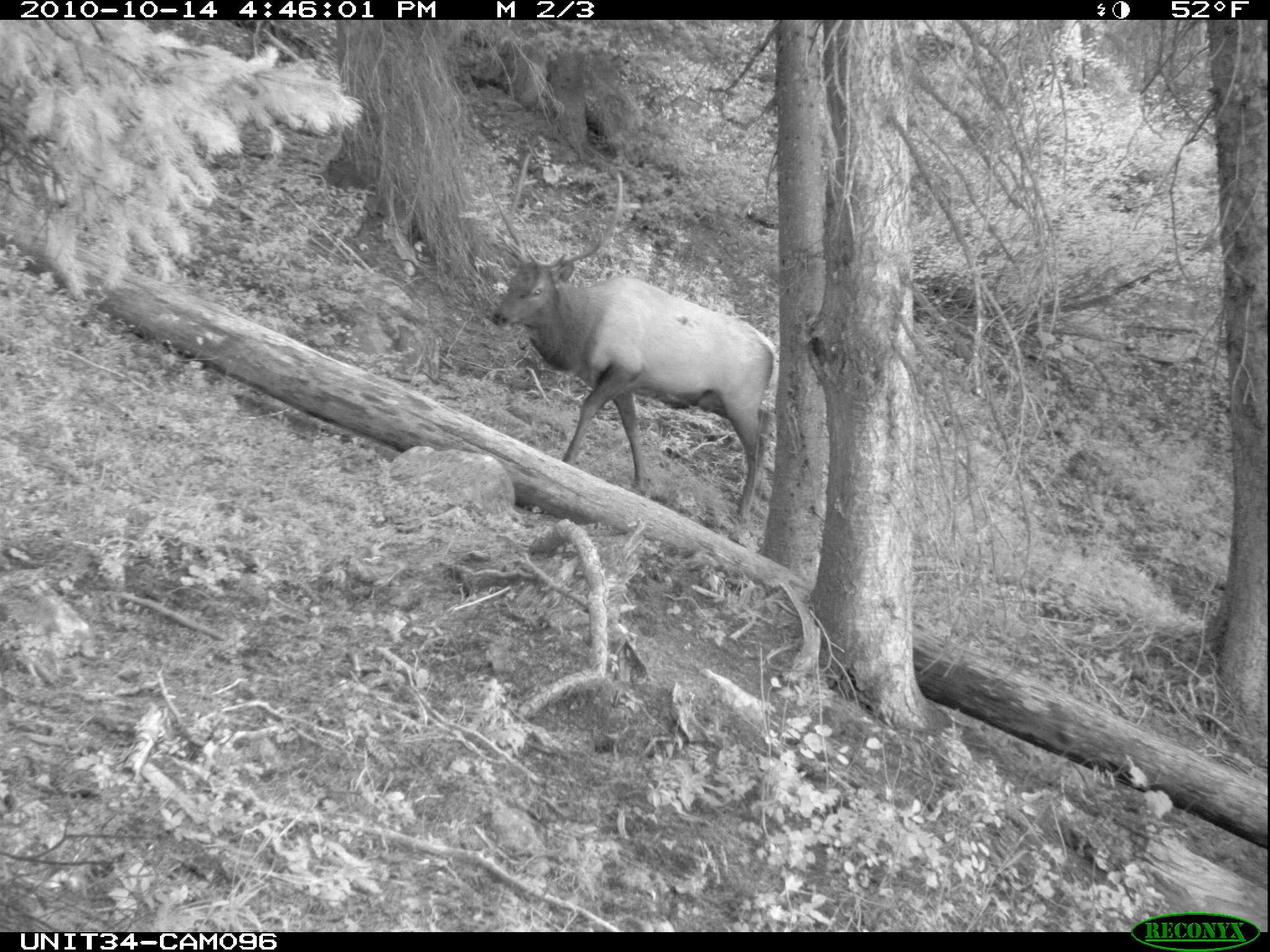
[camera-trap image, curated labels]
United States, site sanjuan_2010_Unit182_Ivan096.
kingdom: Animalia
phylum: Chordata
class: Mammalia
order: Artiodactyla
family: Cervidae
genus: Cervus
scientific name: Cervus elaphus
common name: red deer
Cervus elaphus (red deer).